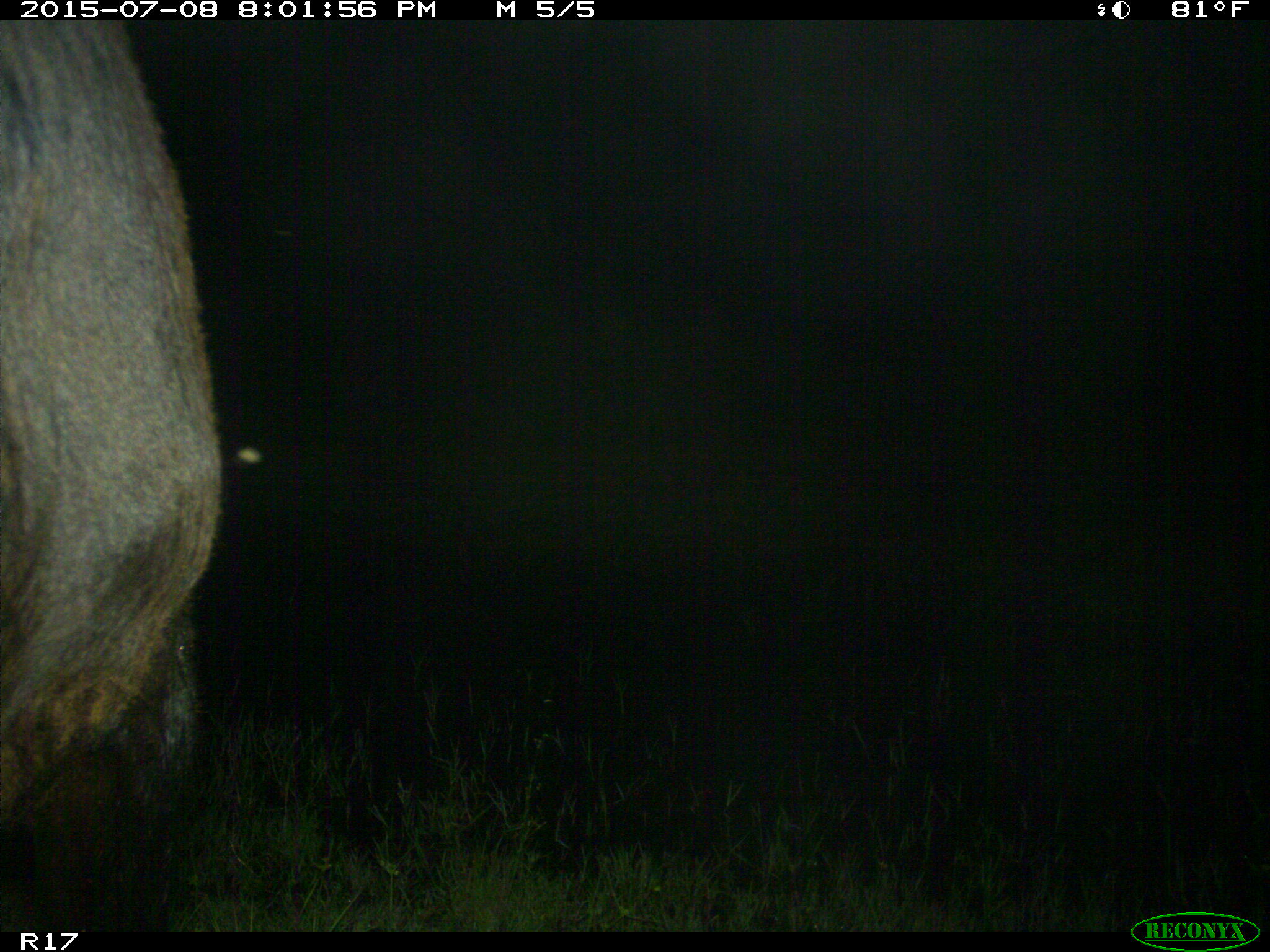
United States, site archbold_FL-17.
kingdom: Animalia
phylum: Chordata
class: Mammalia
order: Artiodactyla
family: Bovidae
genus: Bos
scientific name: Bos taurus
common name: domestic cow